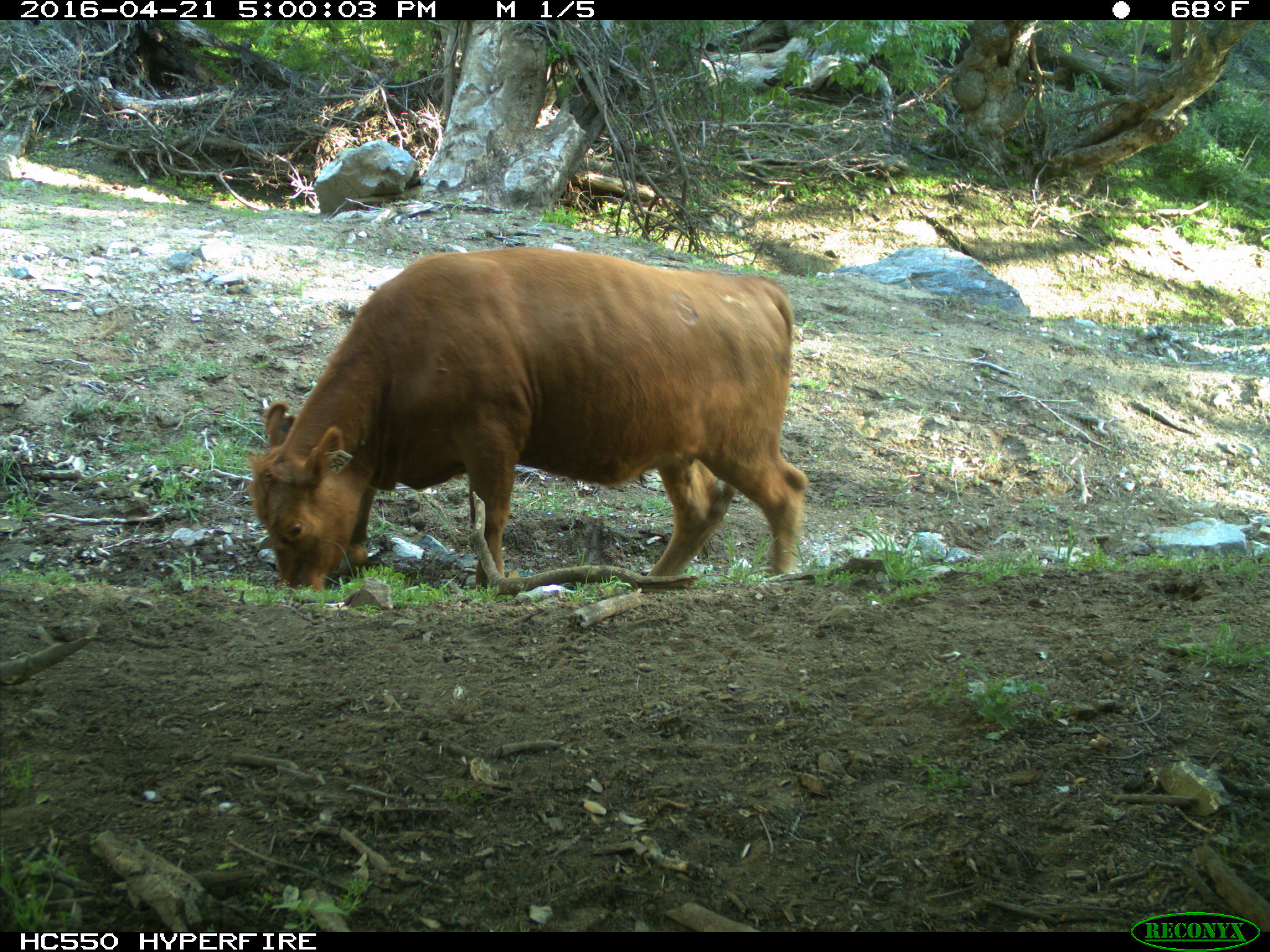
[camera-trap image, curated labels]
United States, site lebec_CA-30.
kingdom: Animalia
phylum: Chordata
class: Mammalia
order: Artiodactyla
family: Bovidae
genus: Bos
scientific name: Bos taurus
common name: domestic cow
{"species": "Bos taurus (domestic cow)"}